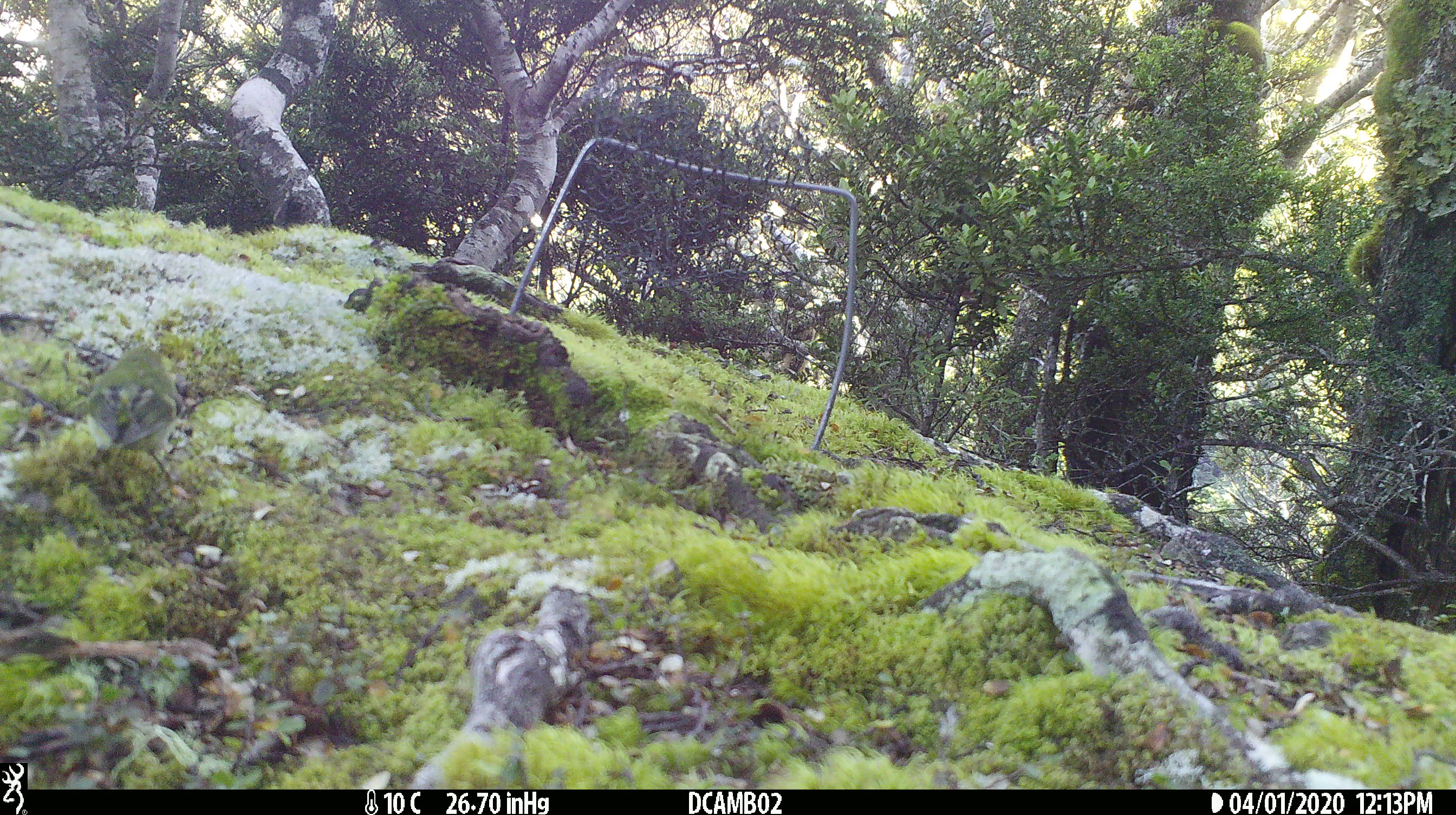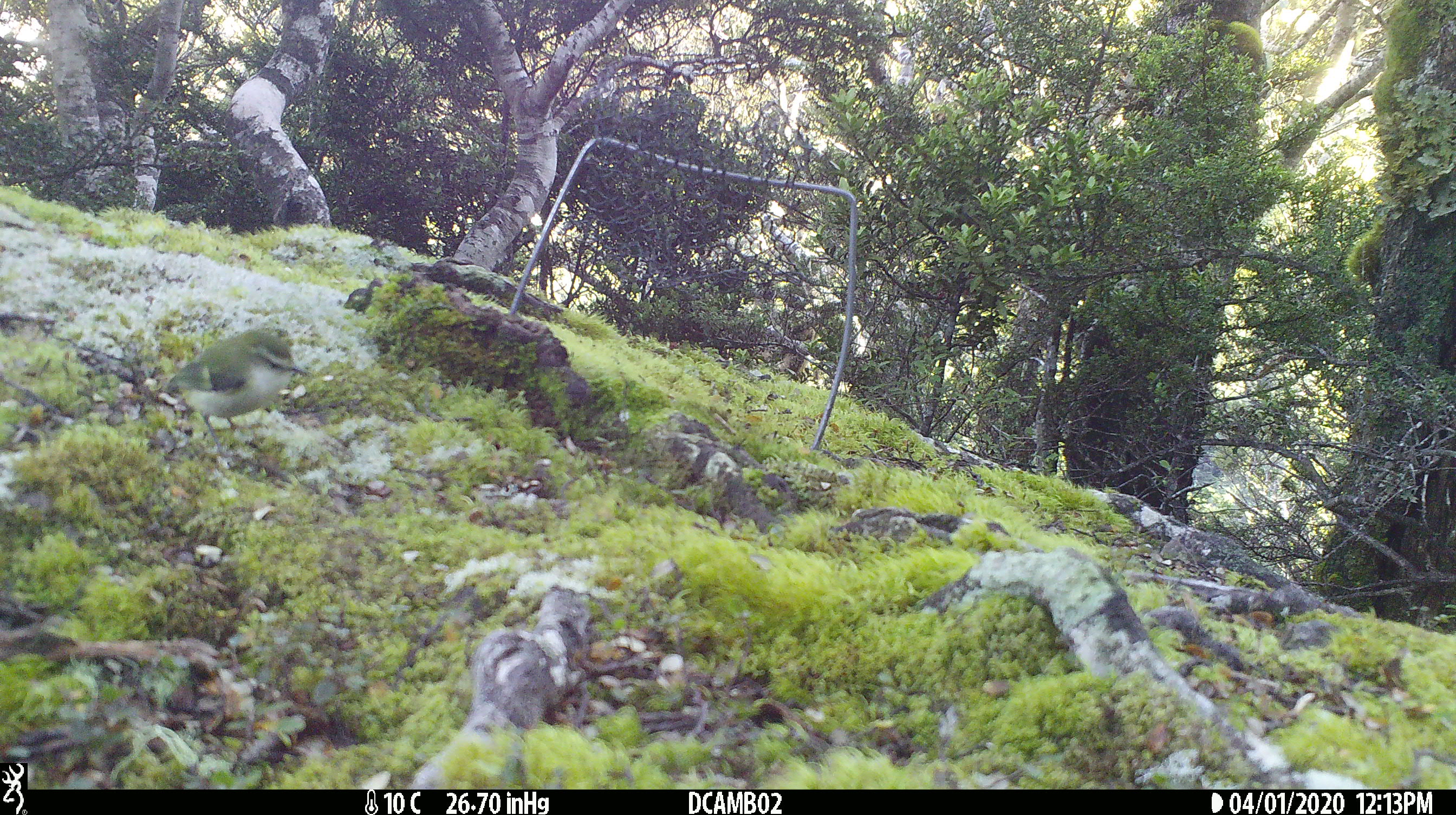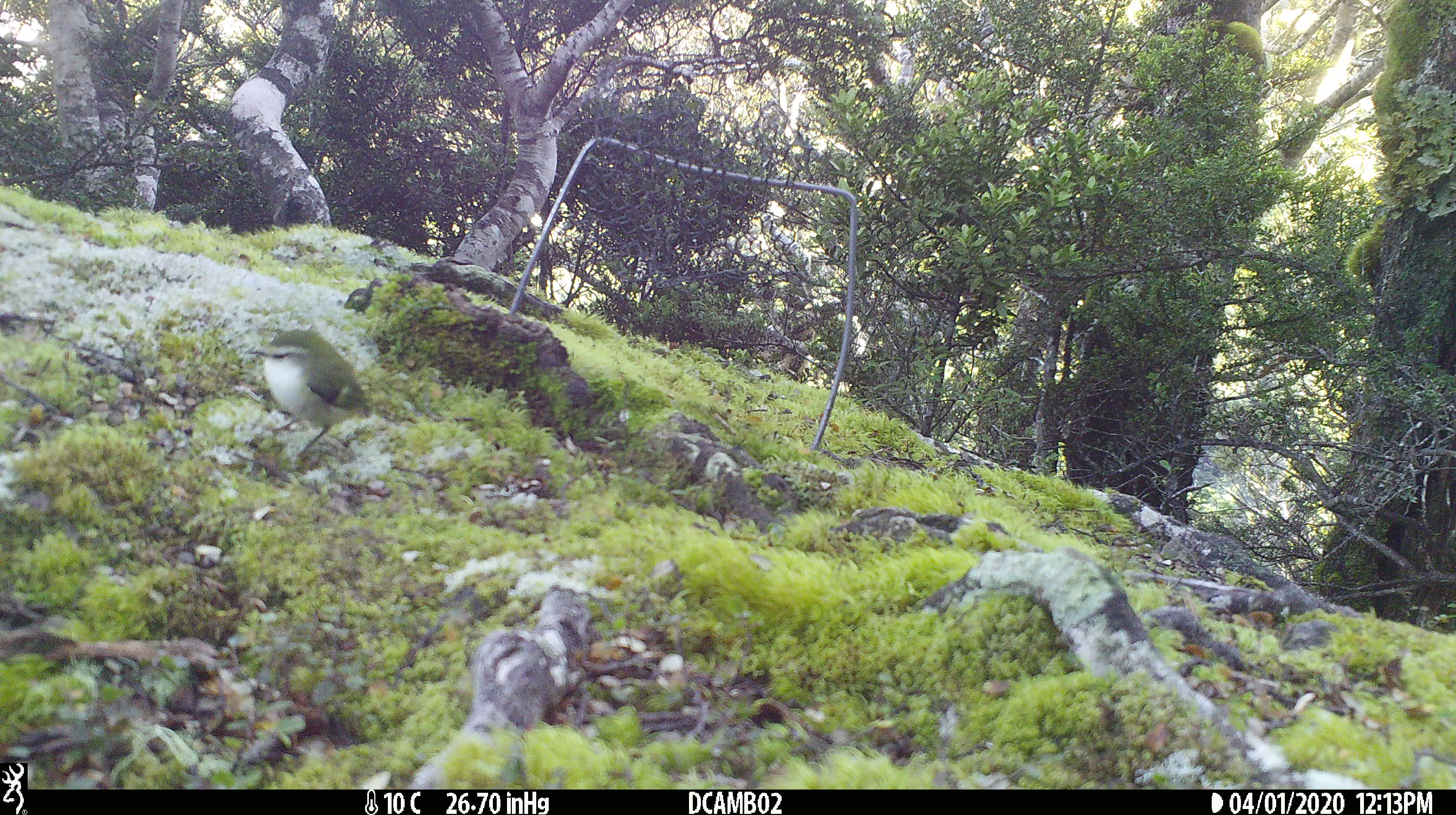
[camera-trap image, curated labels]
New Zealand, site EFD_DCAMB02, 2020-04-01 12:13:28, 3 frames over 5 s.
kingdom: Animalia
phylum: Chordata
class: Aves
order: Passeriformes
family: Acanthisittidae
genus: Acanthisitta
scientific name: Acanthisitta chloris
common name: rifleman